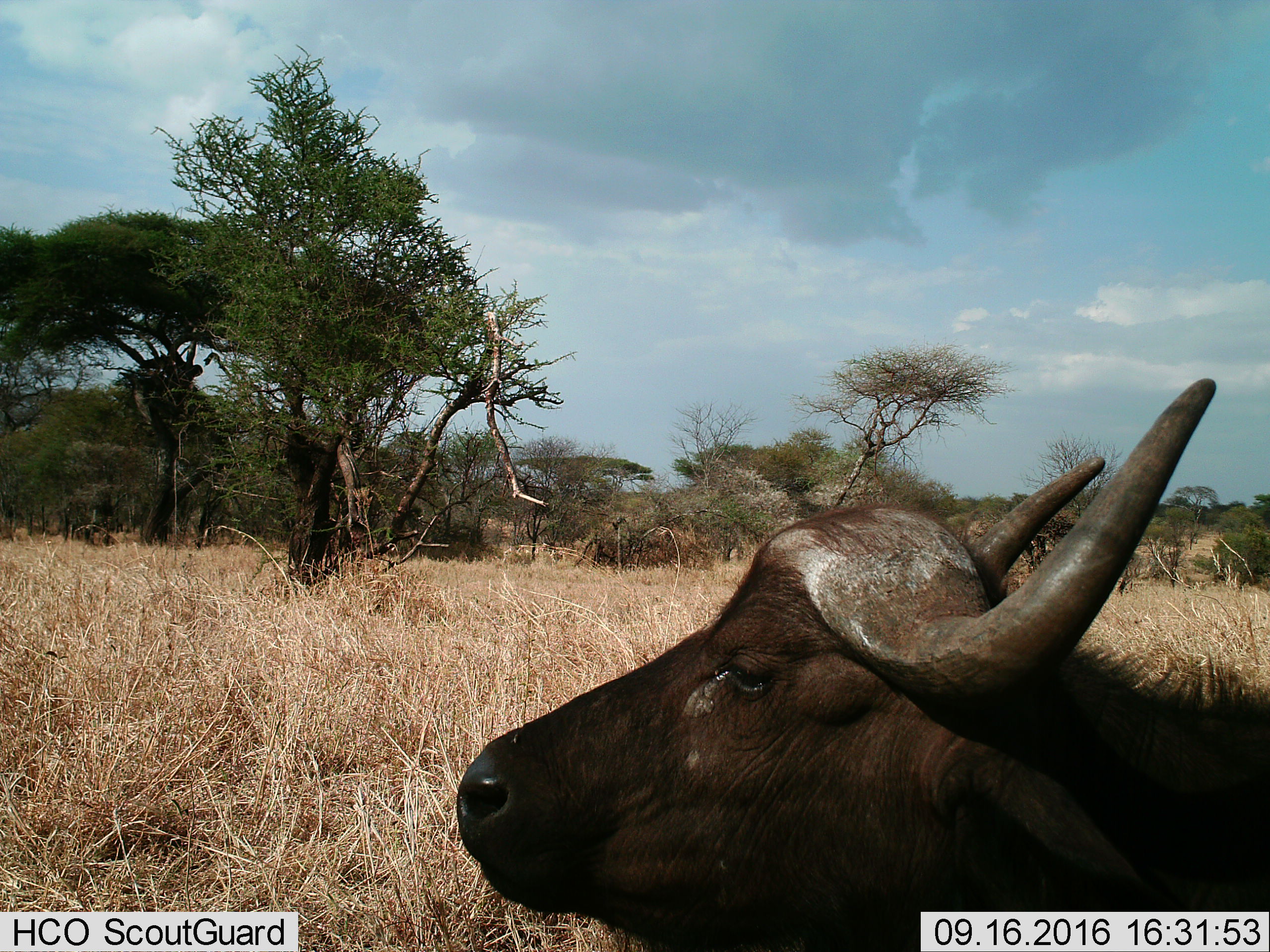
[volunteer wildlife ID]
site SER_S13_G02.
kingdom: Animalia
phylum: Chordata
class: Mammalia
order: Artiodactyla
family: Bovidae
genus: Syncerus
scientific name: Syncerus caffer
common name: african buffalo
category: buffalo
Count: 1.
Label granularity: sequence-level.